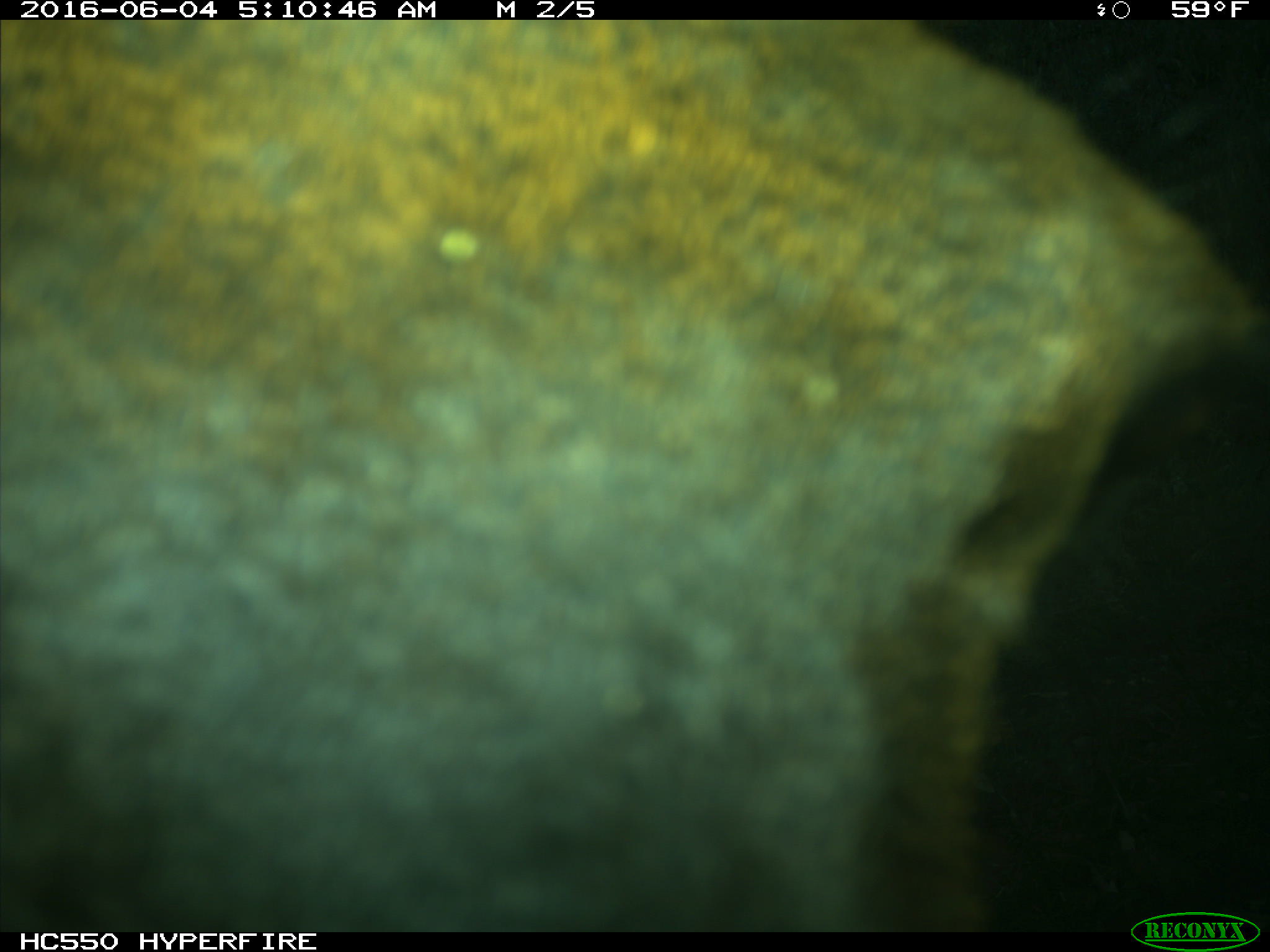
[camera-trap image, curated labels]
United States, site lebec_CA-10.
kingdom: Animalia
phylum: Chordata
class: Mammalia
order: Artiodactyla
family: Cervidae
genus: Cervus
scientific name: Cervus canadensis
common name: elk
Cervus canadensis (elk).